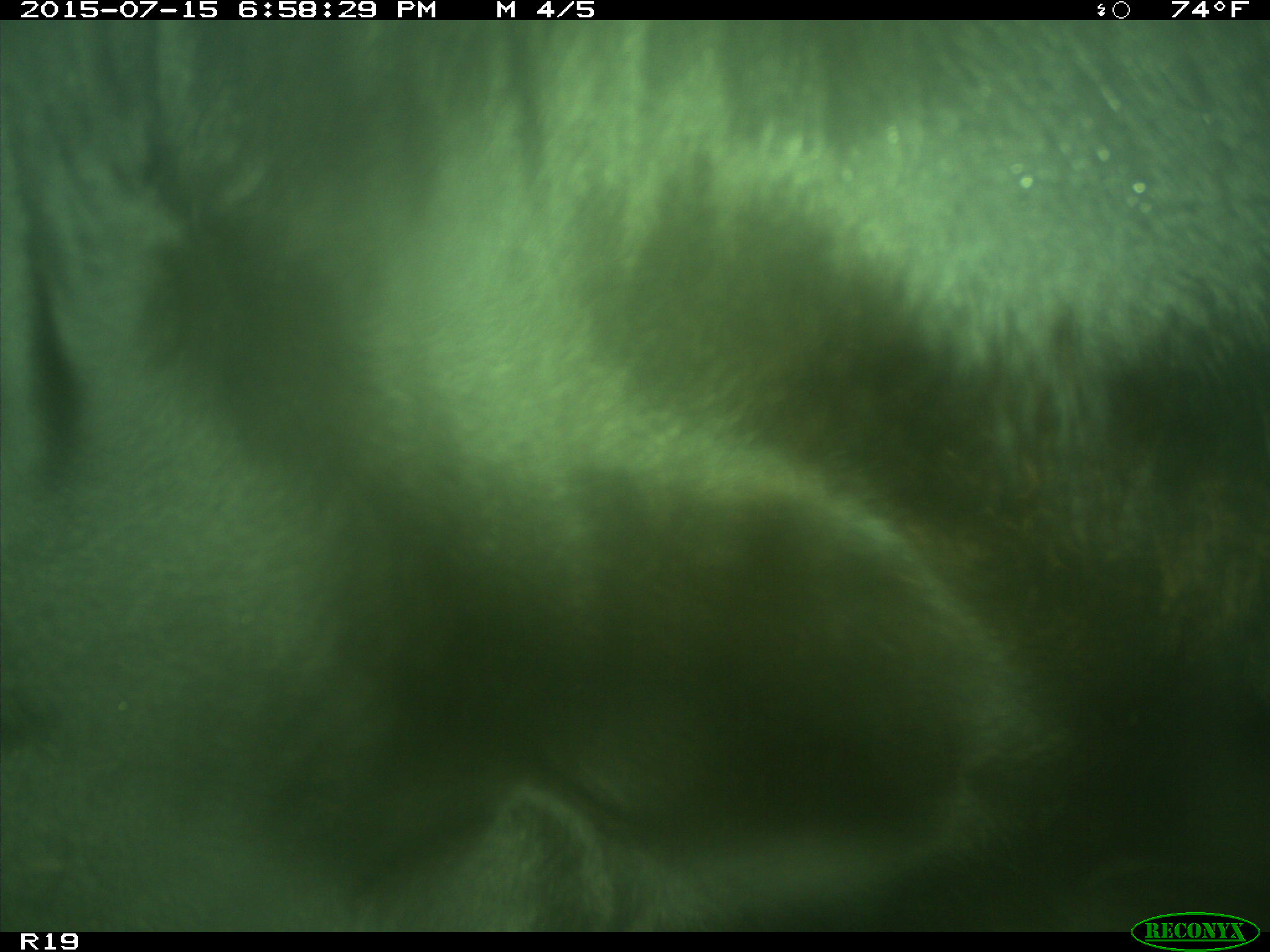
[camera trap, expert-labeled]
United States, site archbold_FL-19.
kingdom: Animalia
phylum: Chordata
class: Mammalia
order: Artiodactyla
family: Bovidae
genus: Bos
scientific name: Bos taurus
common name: domestic cow